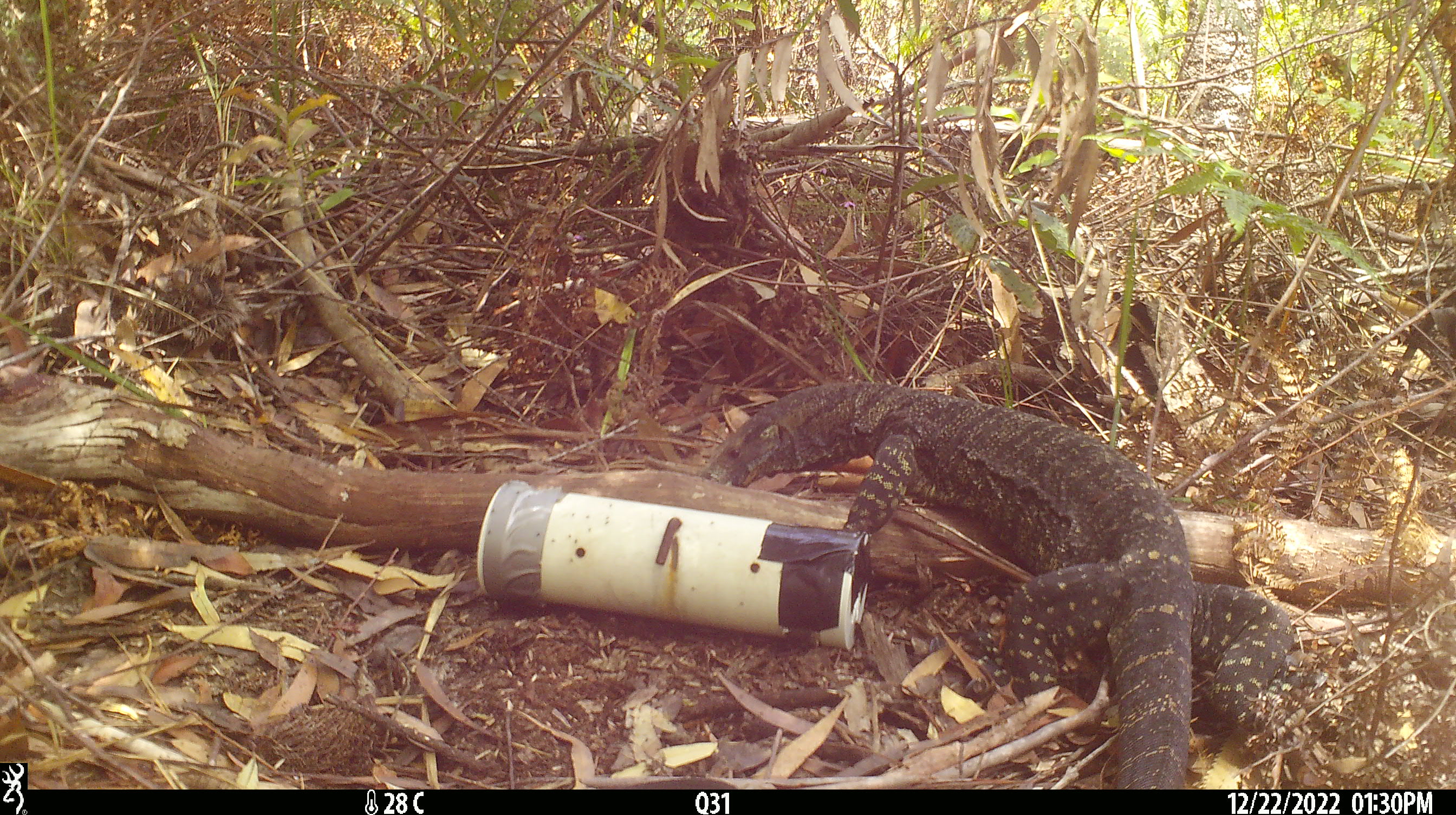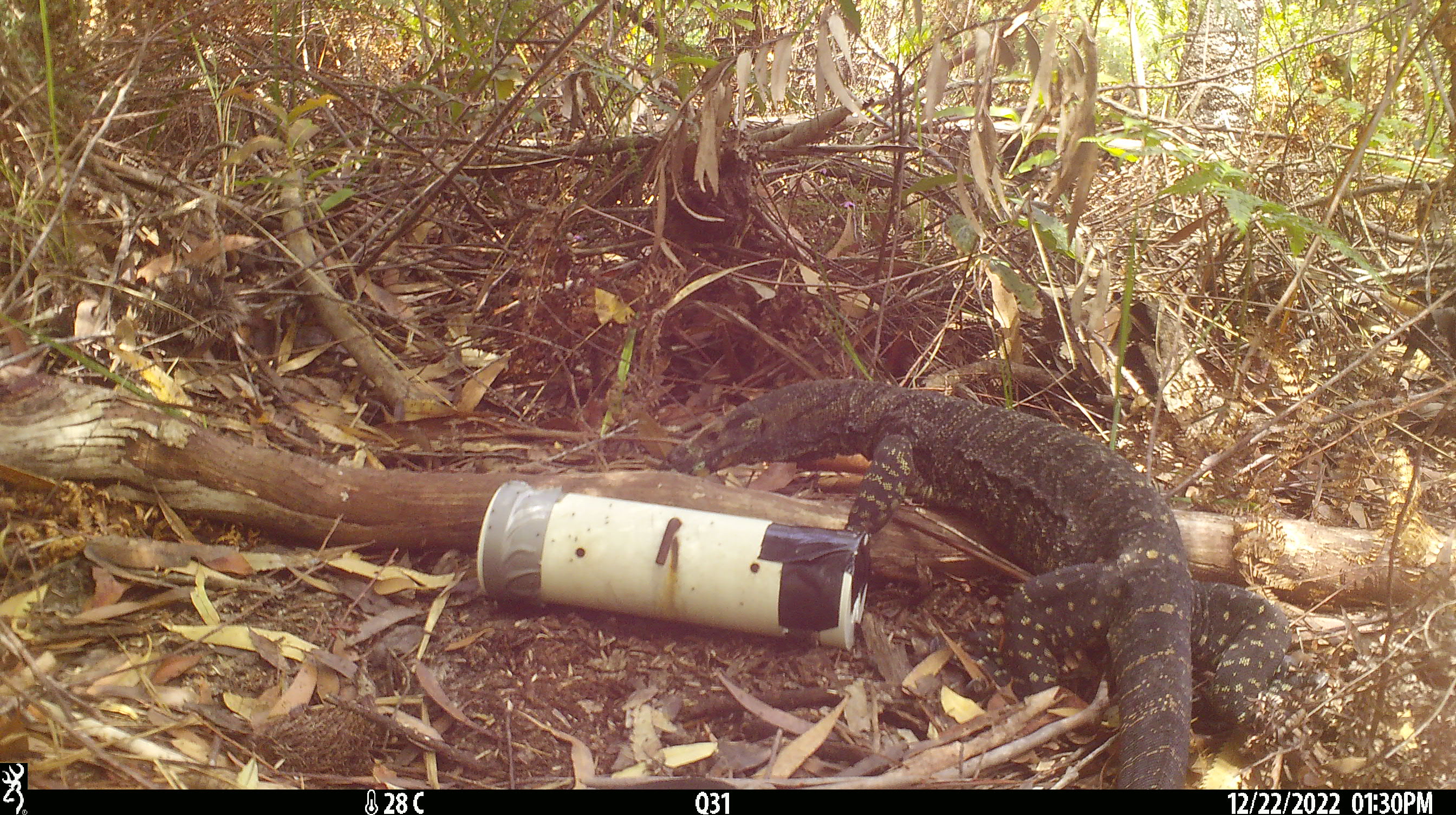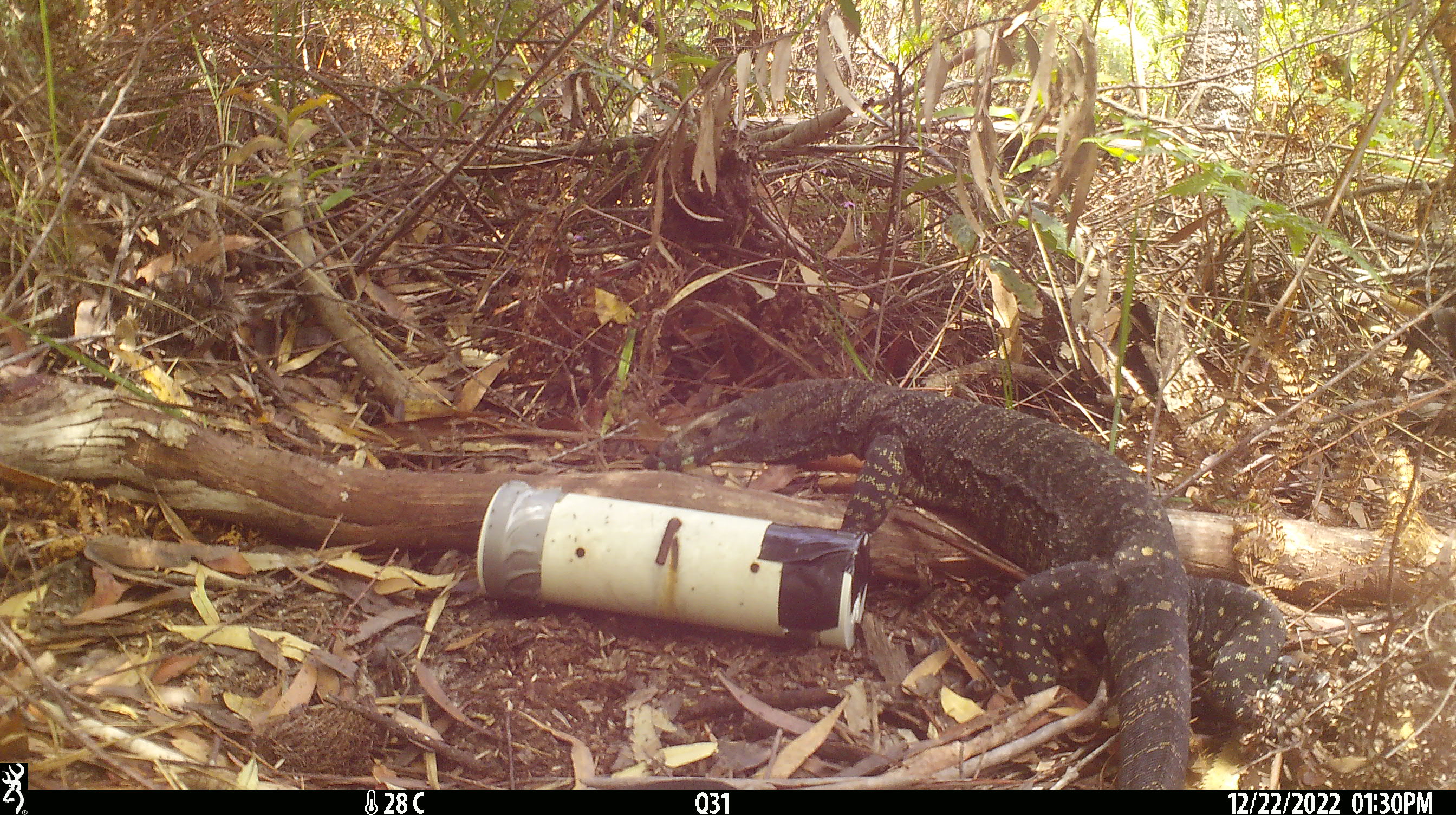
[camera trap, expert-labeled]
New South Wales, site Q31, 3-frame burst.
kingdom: Animalia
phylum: Chordata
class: Reptilia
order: Squamata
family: Varanidae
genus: Varanus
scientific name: Varanus varius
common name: lace monitor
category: goanna